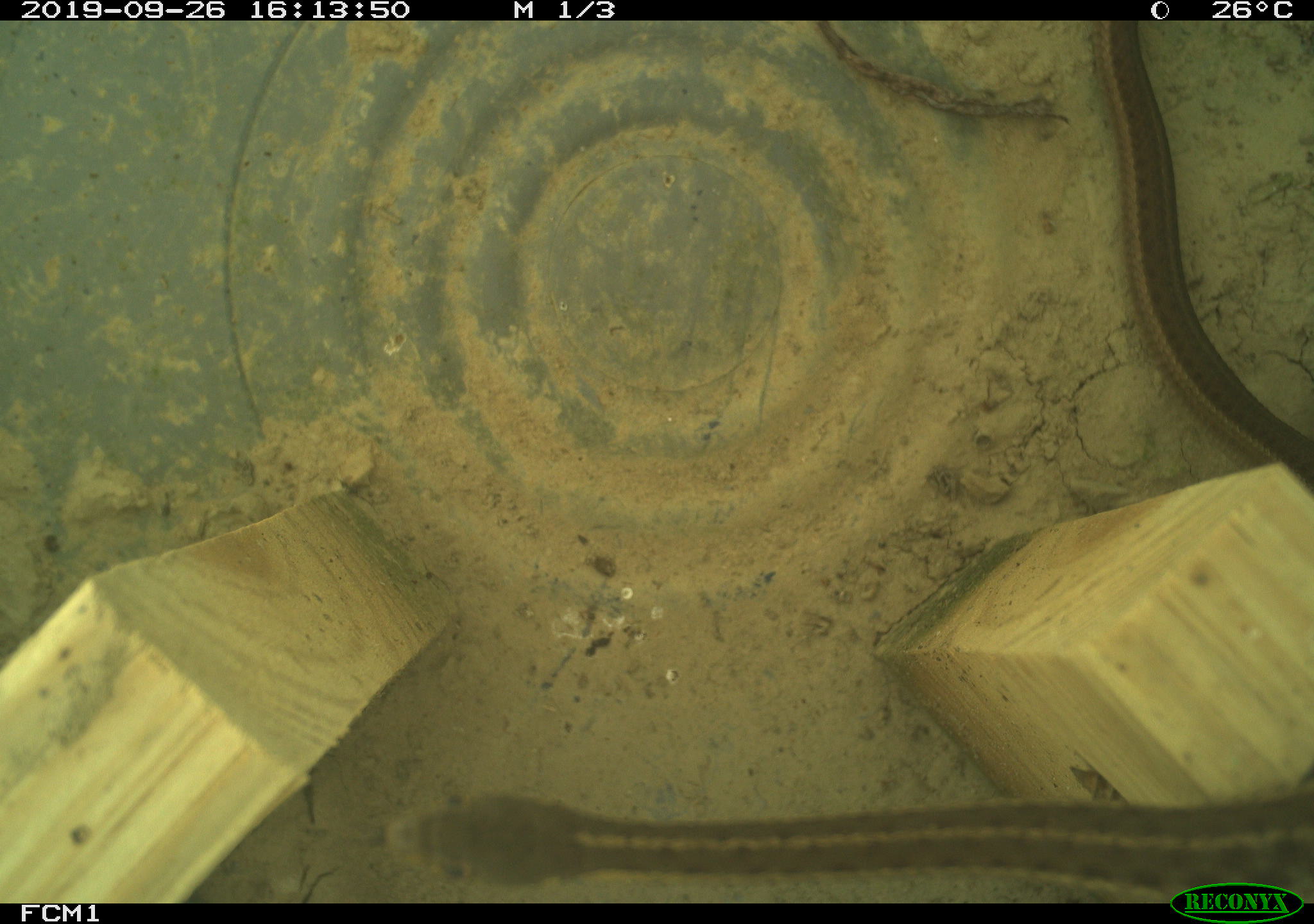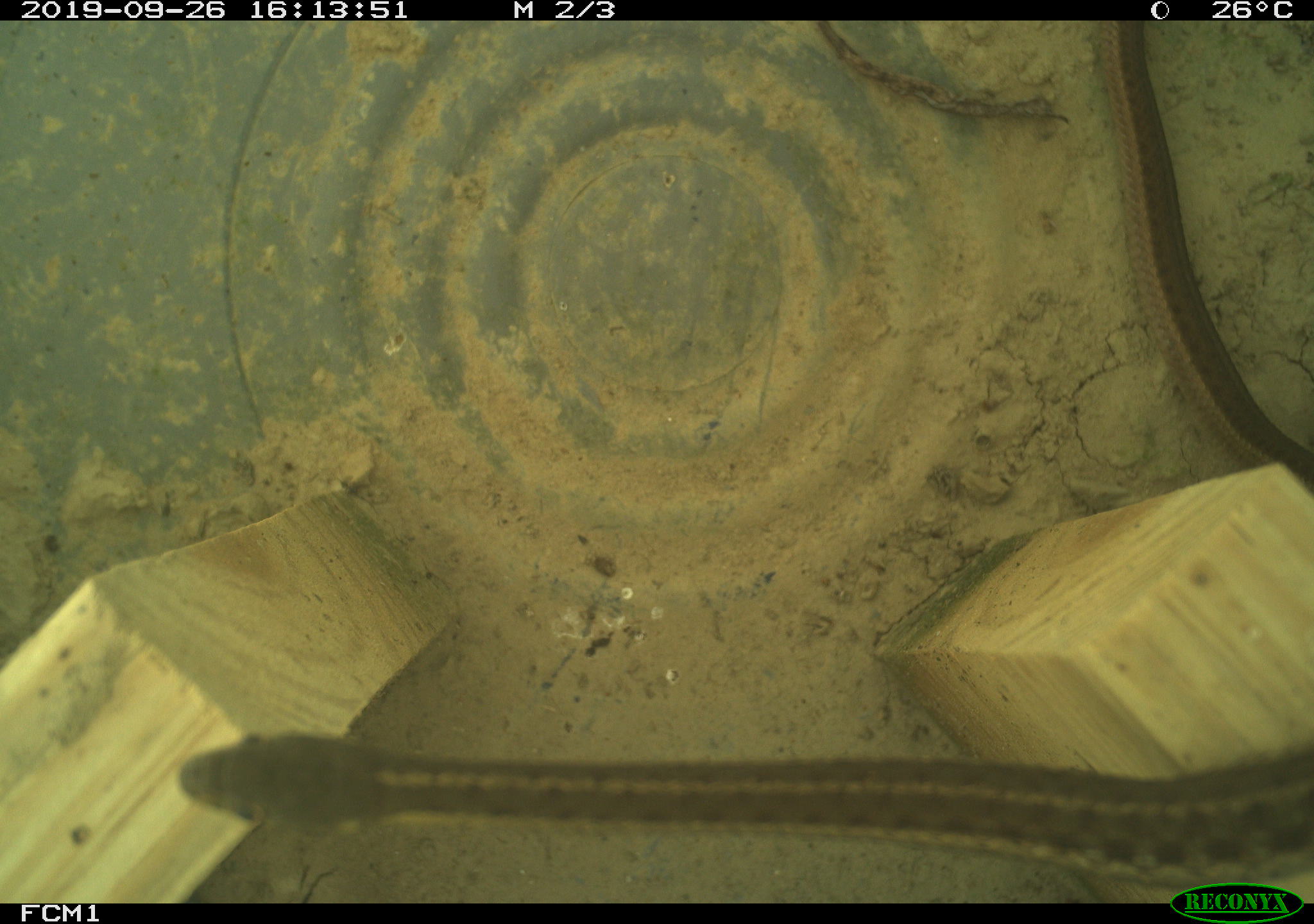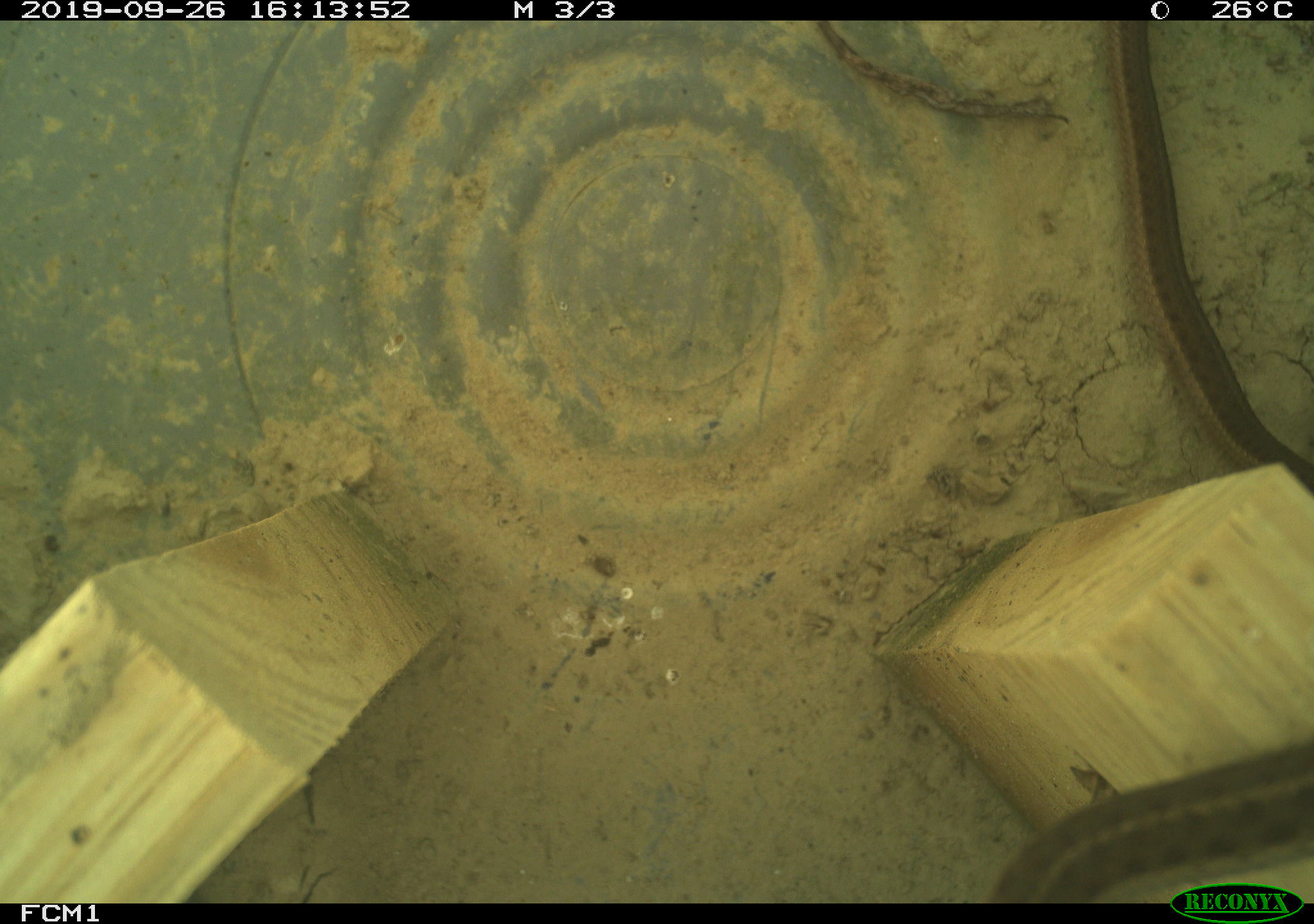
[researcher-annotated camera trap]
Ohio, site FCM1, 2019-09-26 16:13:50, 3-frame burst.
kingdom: Animalia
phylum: Chordata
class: Reptilia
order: Squamata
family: Colubridae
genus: Thamnophis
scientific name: Thamnophis sirtalis sirtalis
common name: eastern gartersnake